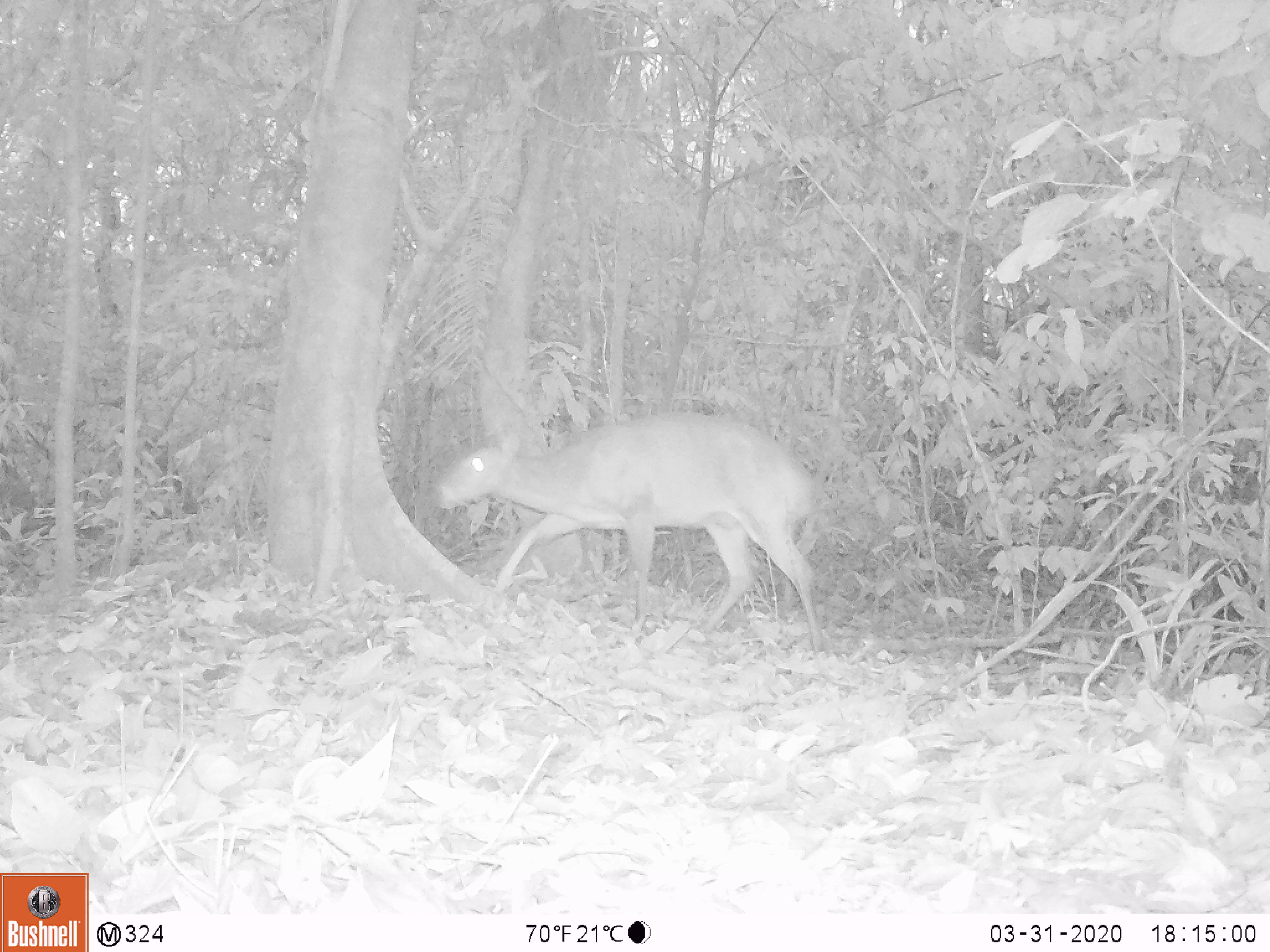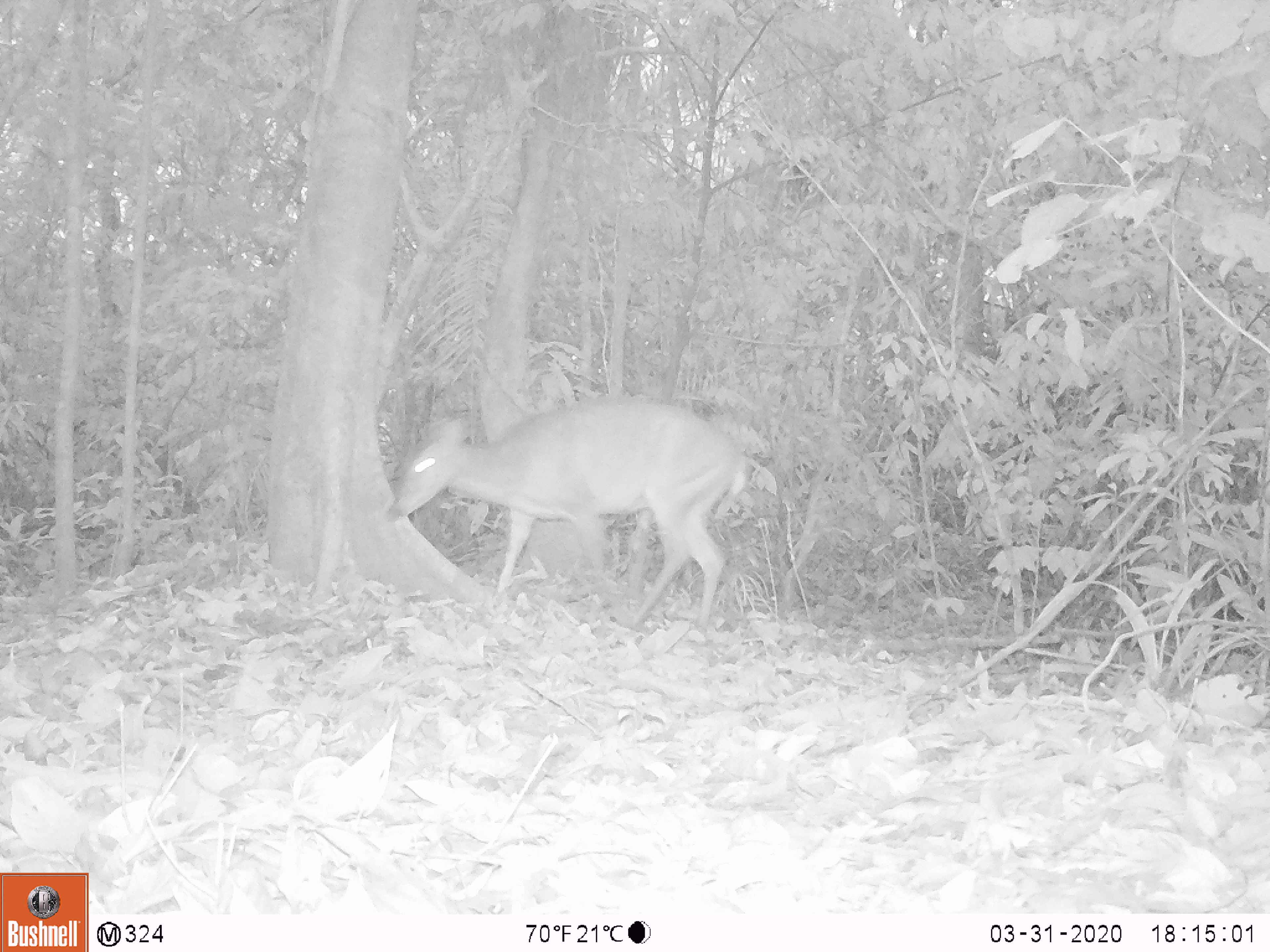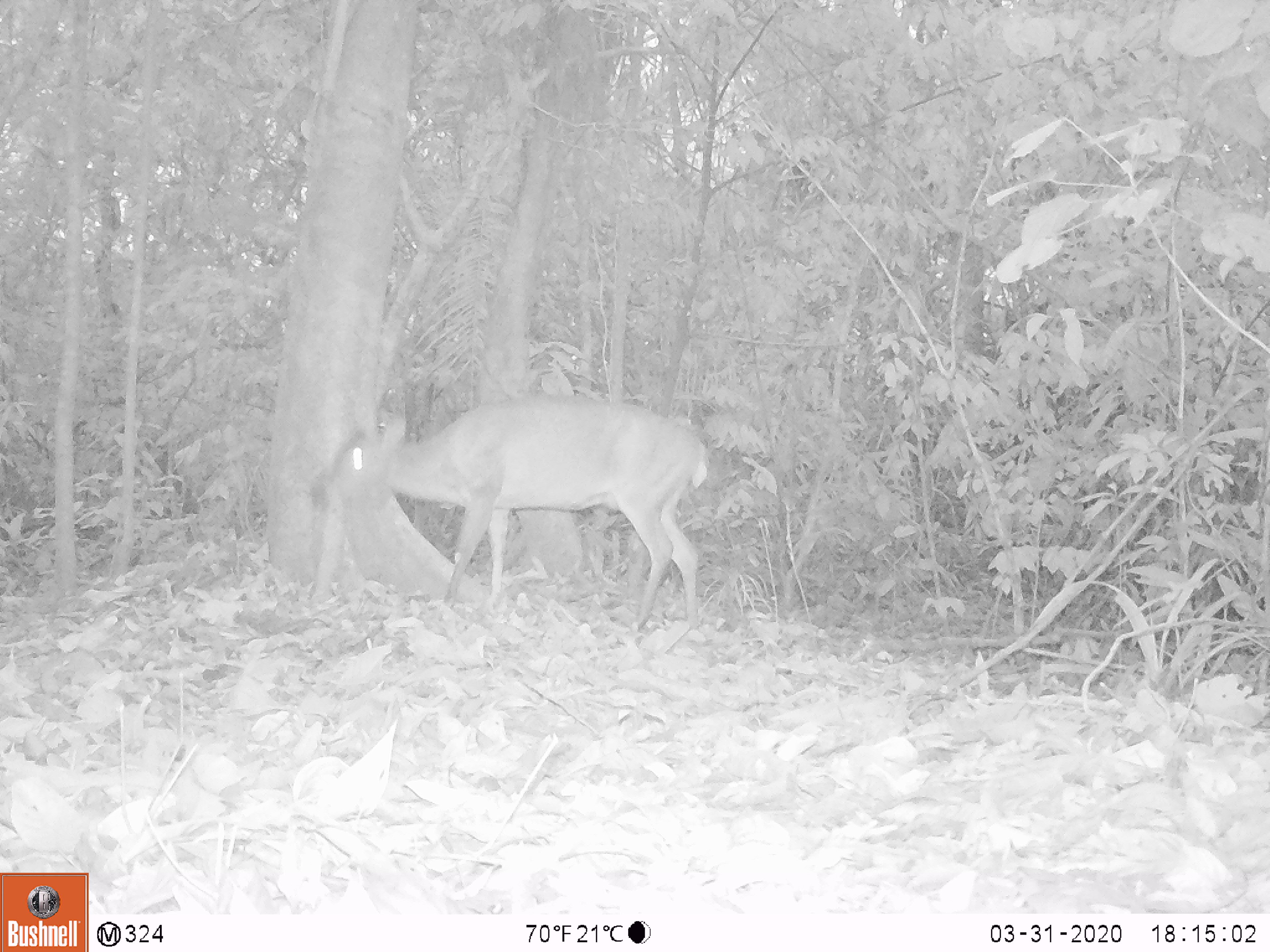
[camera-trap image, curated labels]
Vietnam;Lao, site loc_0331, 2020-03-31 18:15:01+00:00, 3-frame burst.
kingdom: Animalia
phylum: Chordata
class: Mammalia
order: Artiodactyla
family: Cervidae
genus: Muntiacus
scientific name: Muntiacus vuquangensis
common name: large-antlered muntjac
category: large antlered muntjac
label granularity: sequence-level